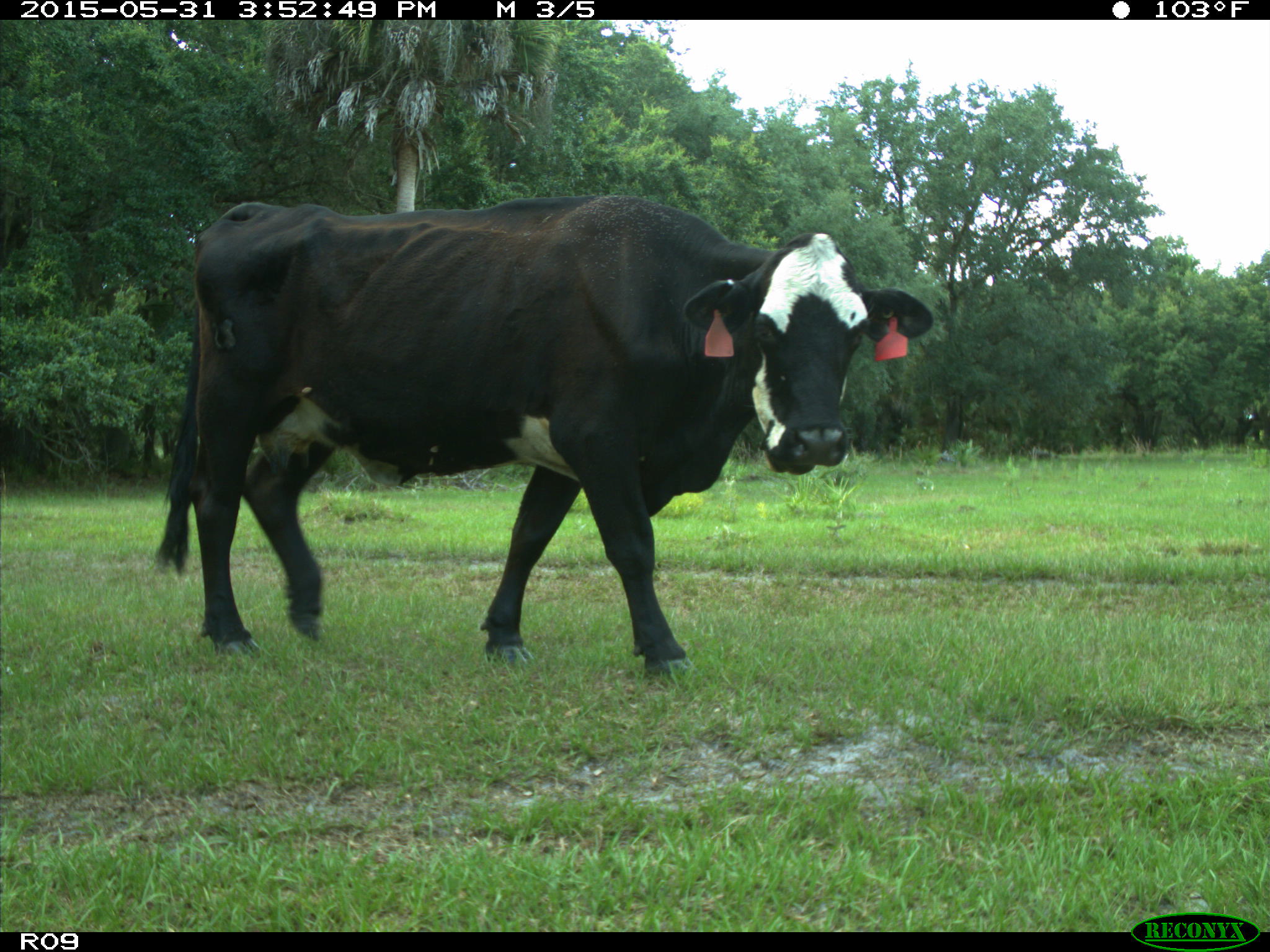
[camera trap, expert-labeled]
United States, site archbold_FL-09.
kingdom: Animalia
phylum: Chordata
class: Mammalia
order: Artiodactyla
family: Bovidae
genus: Bos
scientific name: Bos taurus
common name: domestic cow